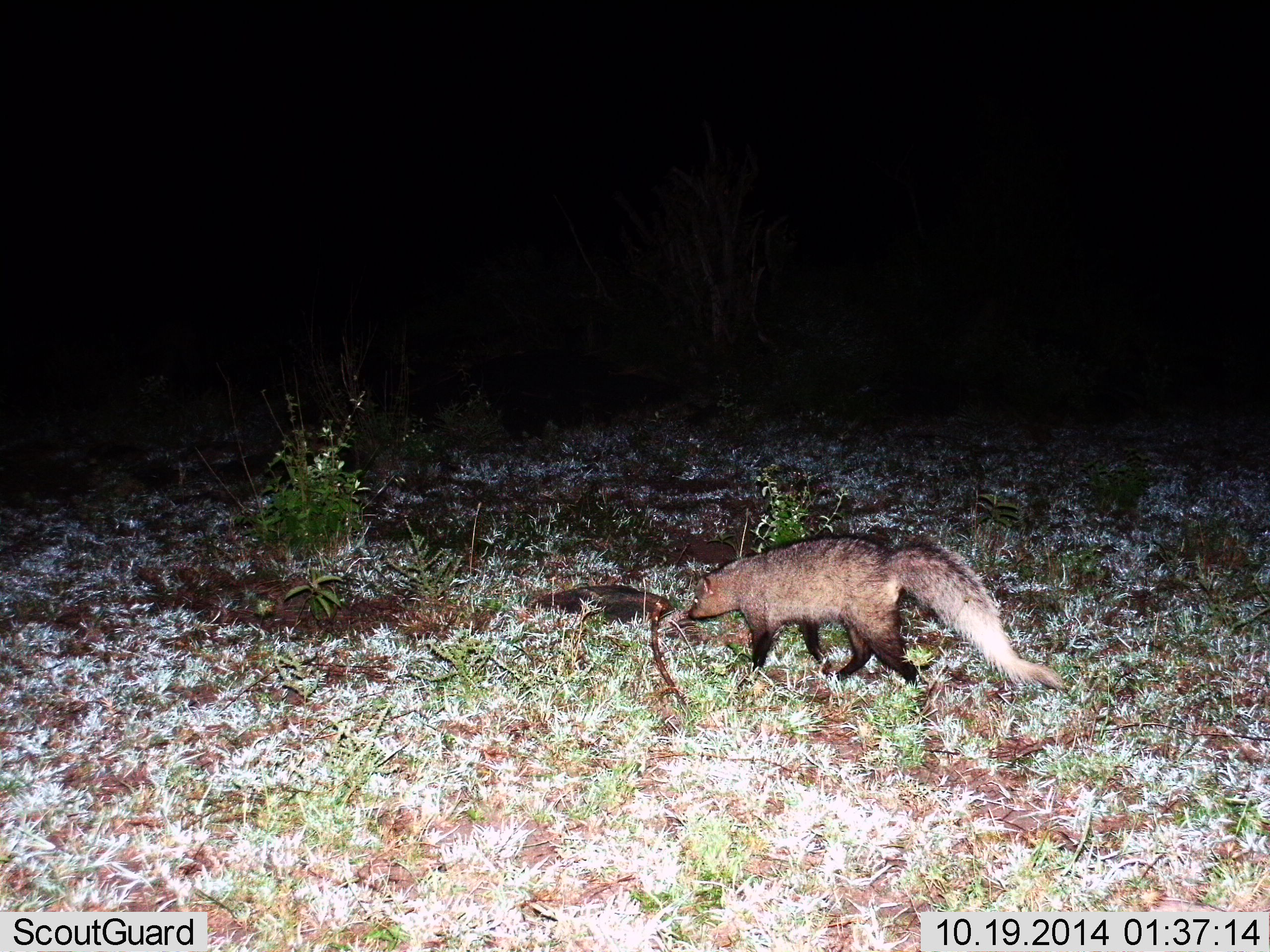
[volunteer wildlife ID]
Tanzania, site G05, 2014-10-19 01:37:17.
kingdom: Animalia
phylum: Chordata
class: Mammalia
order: Carnivora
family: Herpestidae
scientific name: Herpestidae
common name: mongoose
Mongoose (Herpestidae), count 1. Behavior (volunteer vote fractions): standing 10%, resting 0%, moving 90%, interacting 0%. Young present (vote fraction): 0%. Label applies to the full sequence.